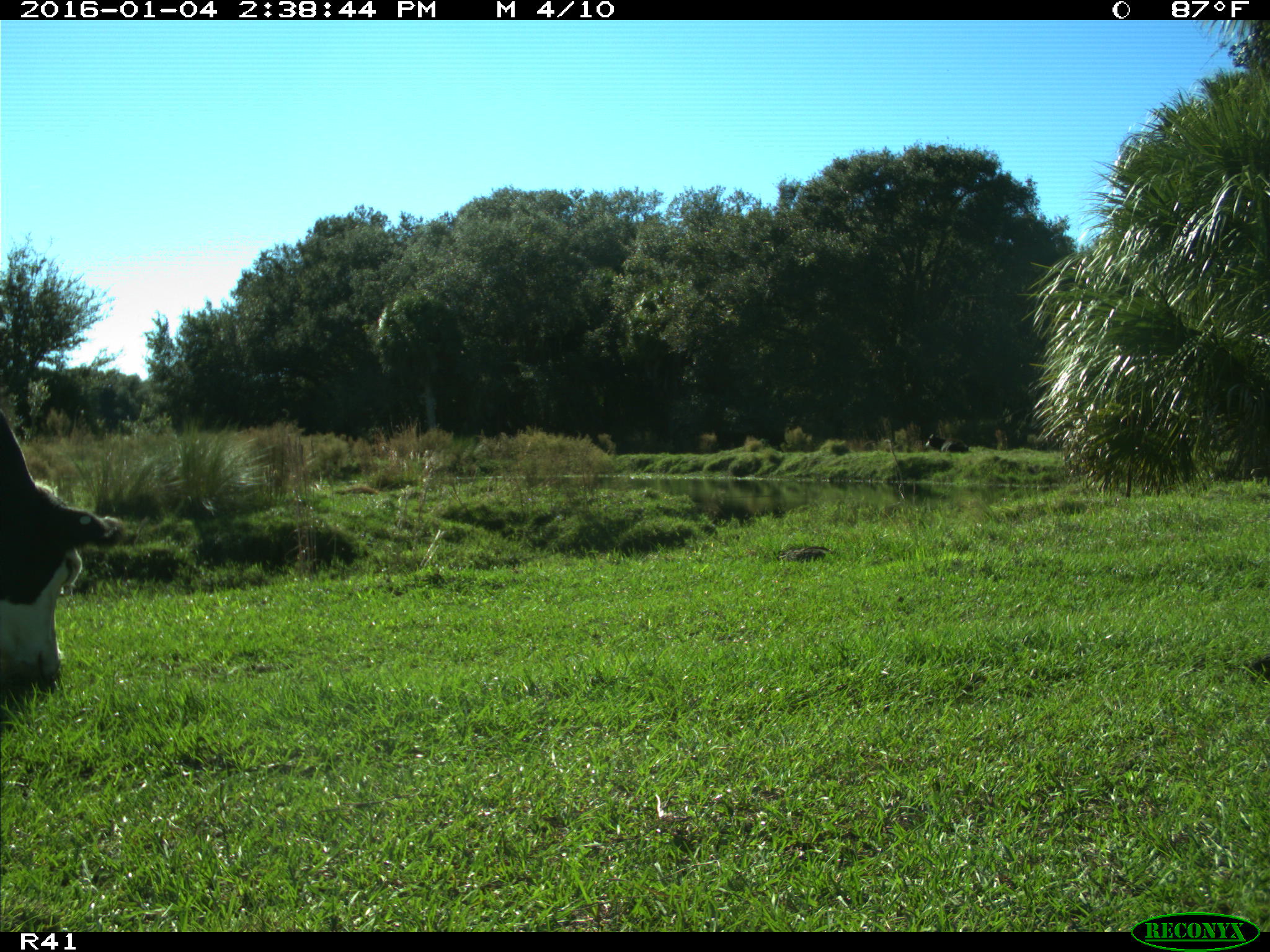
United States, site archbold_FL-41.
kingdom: Animalia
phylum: Chordata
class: Mammalia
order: Artiodactyla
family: Bovidae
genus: Bos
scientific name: Bos taurus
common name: domestic cow